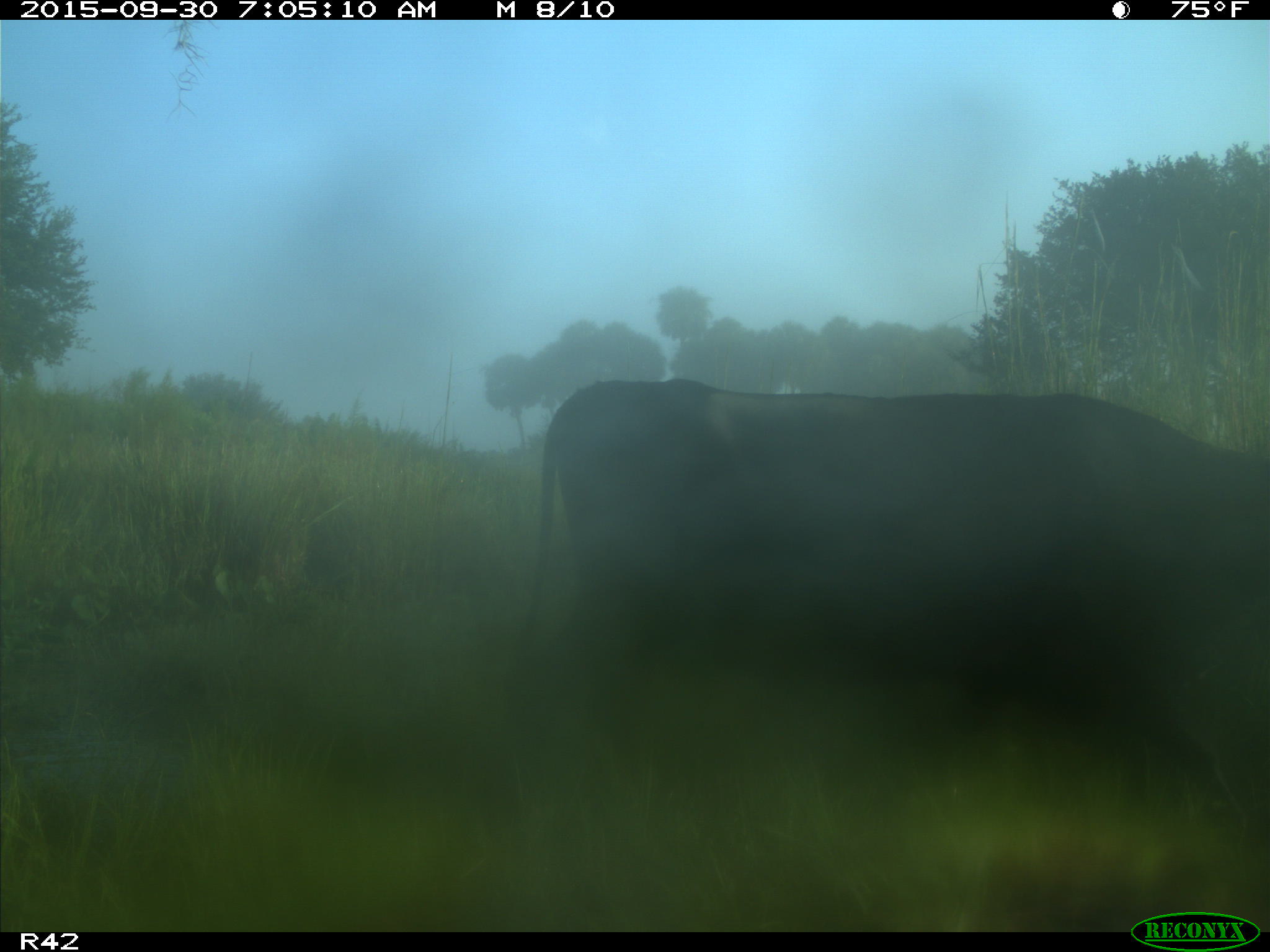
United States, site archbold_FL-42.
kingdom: Animalia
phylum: Chordata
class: Mammalia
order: Artiodactyla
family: Bovidae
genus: Bos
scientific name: Bos taurus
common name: domestic cow